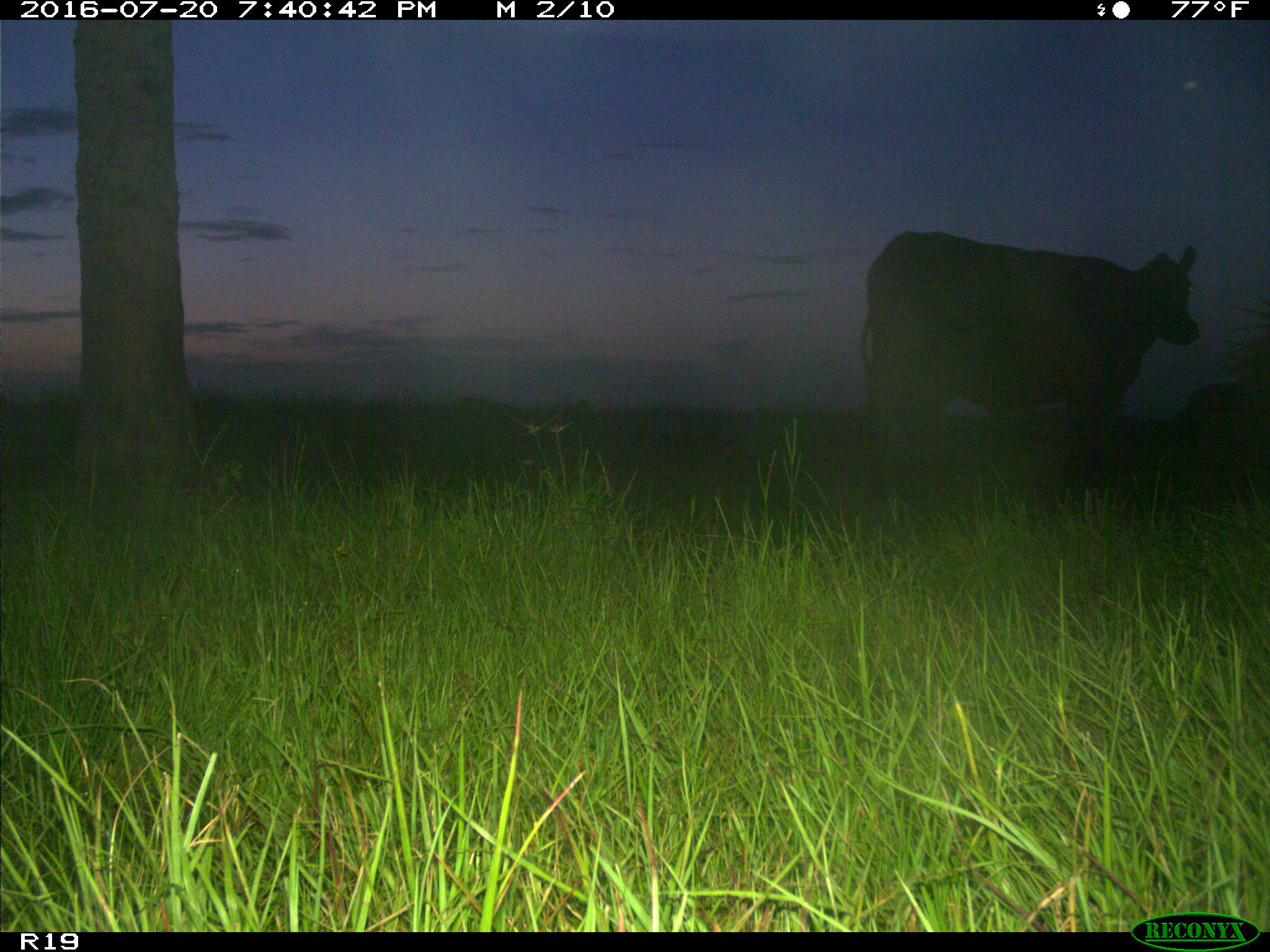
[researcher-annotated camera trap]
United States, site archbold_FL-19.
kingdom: Animalia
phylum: Chordata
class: Mammalia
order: Artiodactyla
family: Bovidae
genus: Bos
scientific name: Bos taurus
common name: domestic cow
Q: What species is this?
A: Bos taurus (domestic cow).